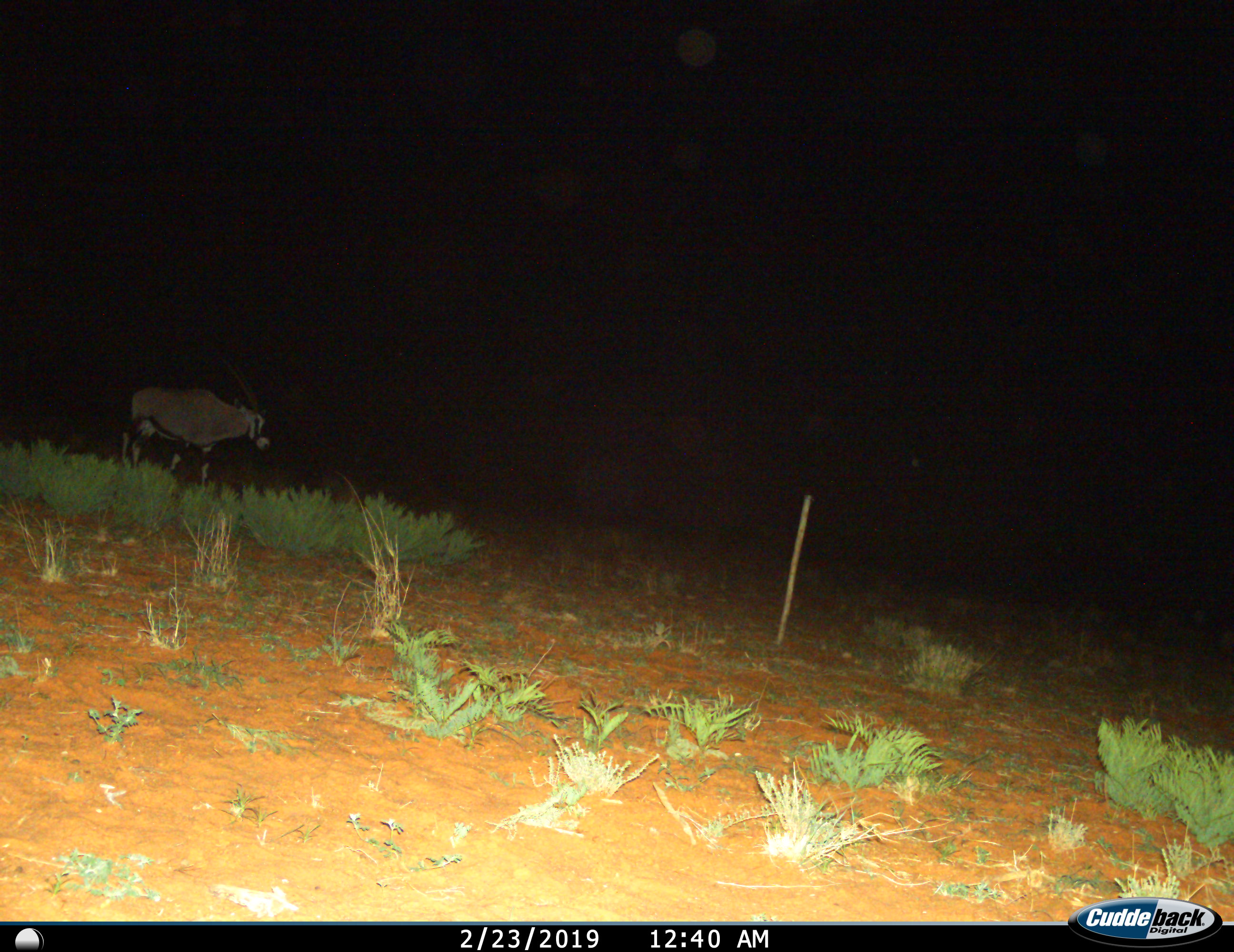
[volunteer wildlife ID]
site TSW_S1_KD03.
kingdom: Animalia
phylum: Chordata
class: Mammalia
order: Artiodactyla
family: Bovidae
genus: Oryx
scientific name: Oryx gazella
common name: gemsbok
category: oryx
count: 1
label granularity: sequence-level